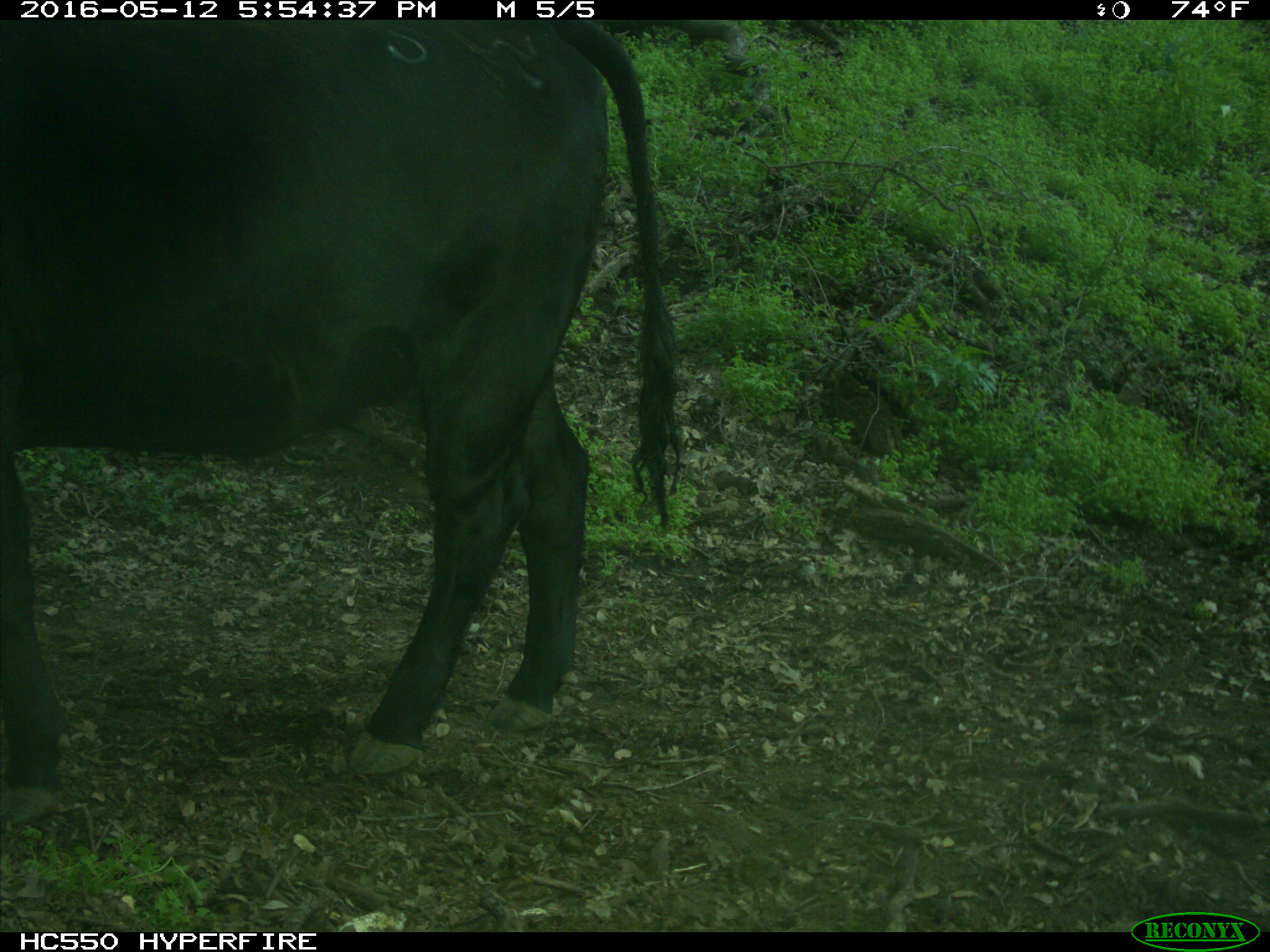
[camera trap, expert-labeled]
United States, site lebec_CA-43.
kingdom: Animalia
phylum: Chordata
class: Mammalia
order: Artiodactyla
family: Bovidae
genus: Bos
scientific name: Bos taurus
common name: domestic cow